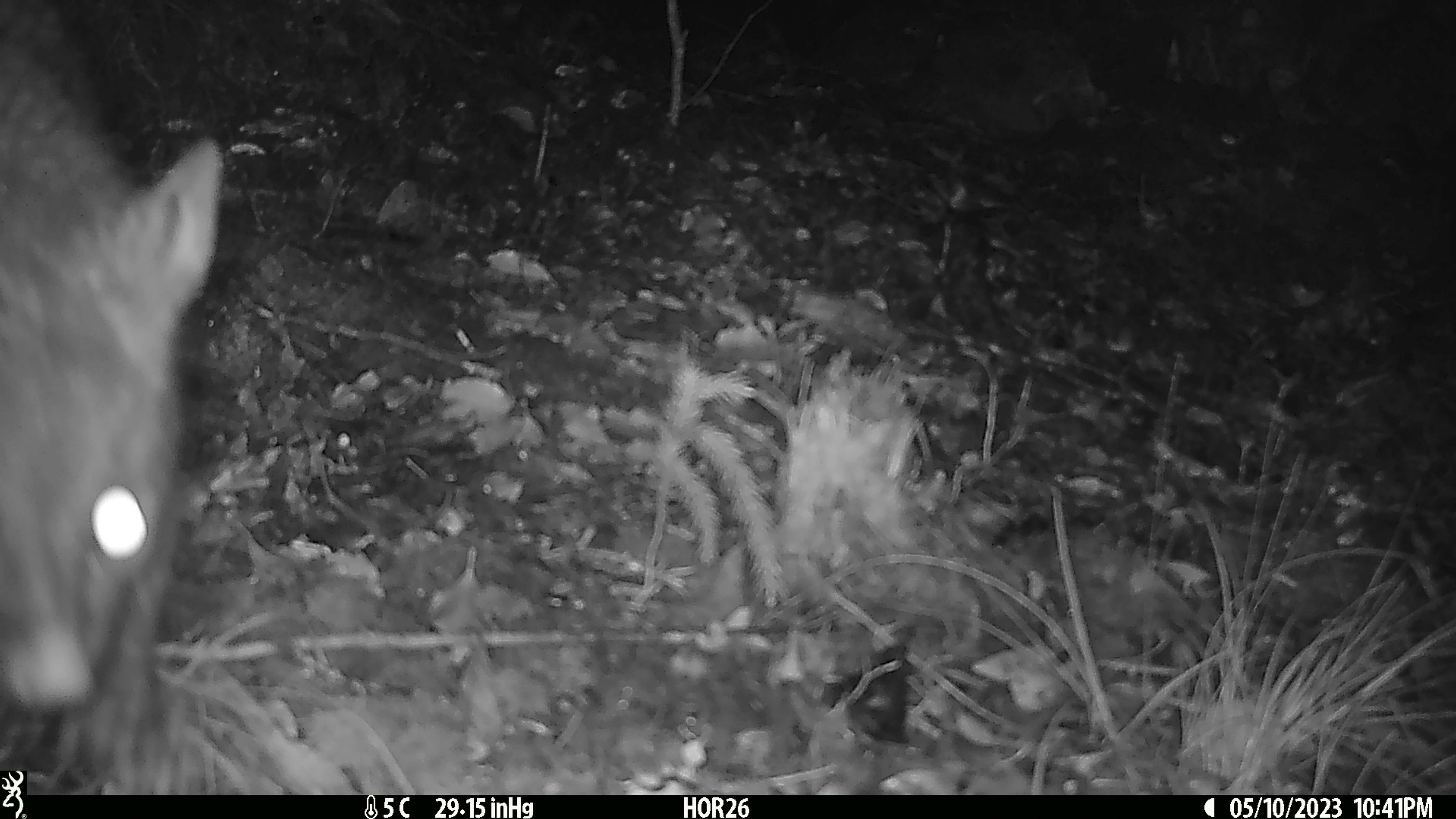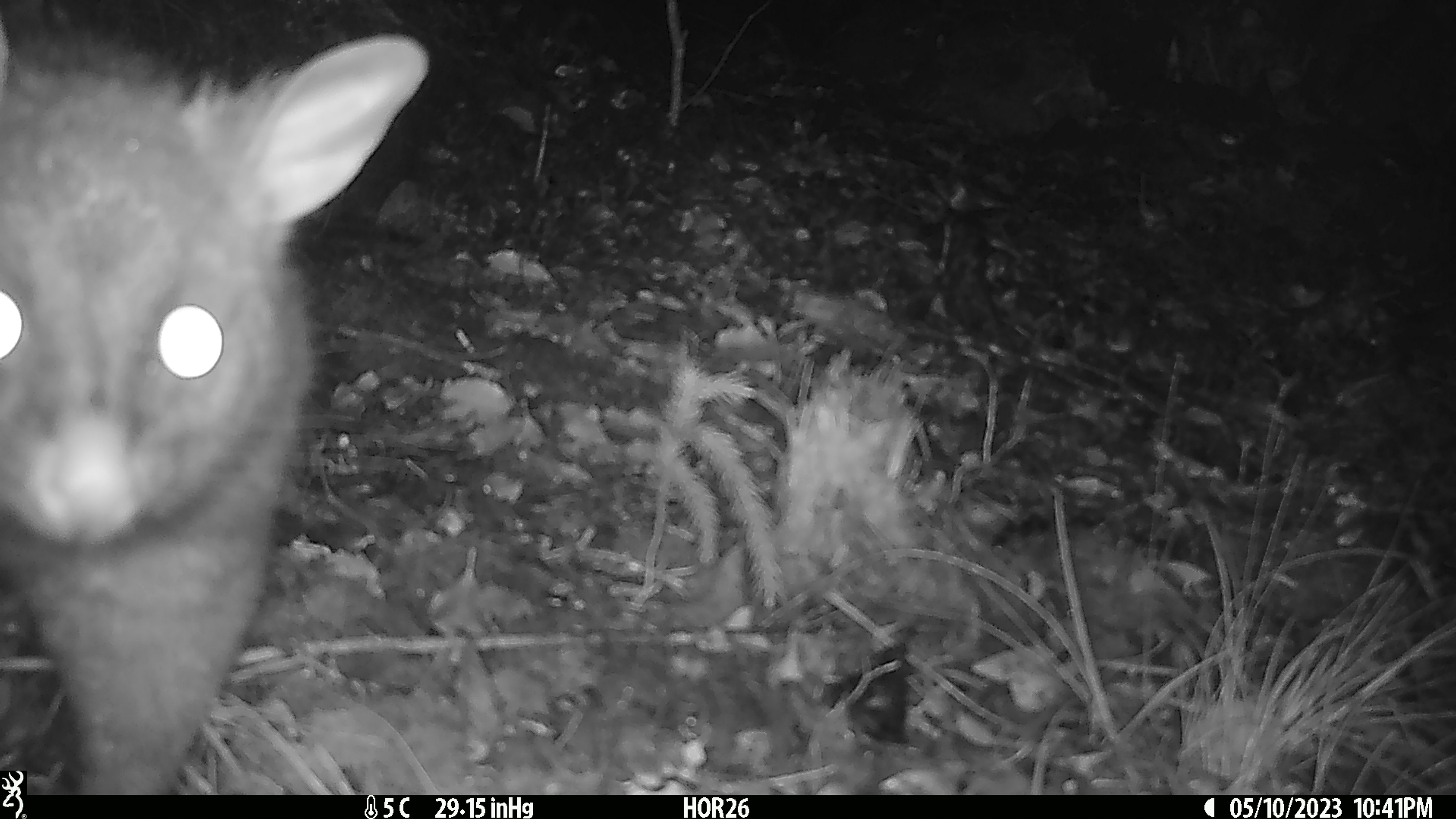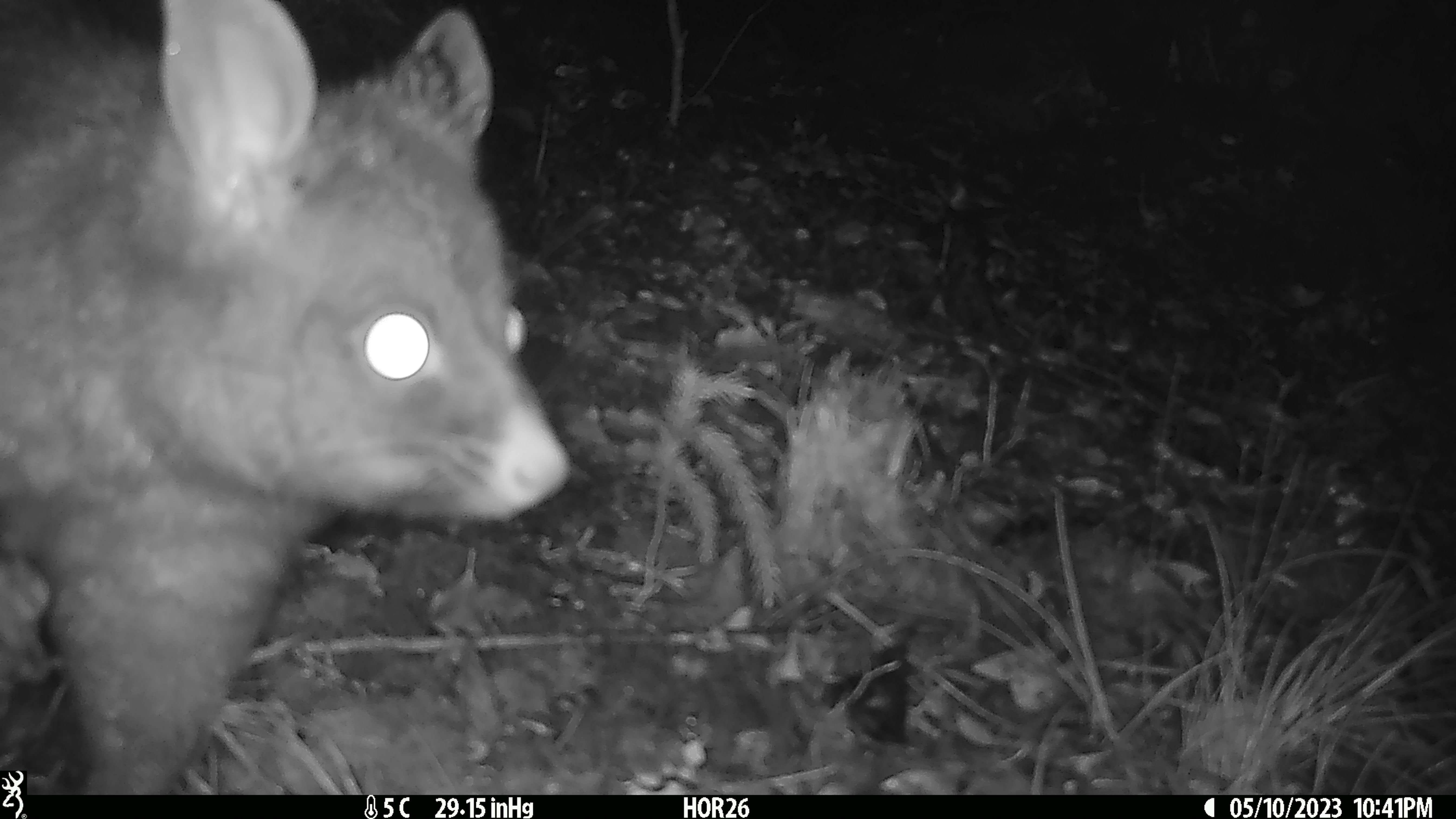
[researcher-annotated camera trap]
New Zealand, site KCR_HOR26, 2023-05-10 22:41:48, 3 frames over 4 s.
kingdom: Animalia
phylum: Chordata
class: Mammalia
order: Diprotodontia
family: Phalangeridae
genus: Trichosurus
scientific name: Trichosurus vulpecula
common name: common brushtail possum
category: possum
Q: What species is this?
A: Possum (common brushtail possum) (Trichosurus vulpecula).